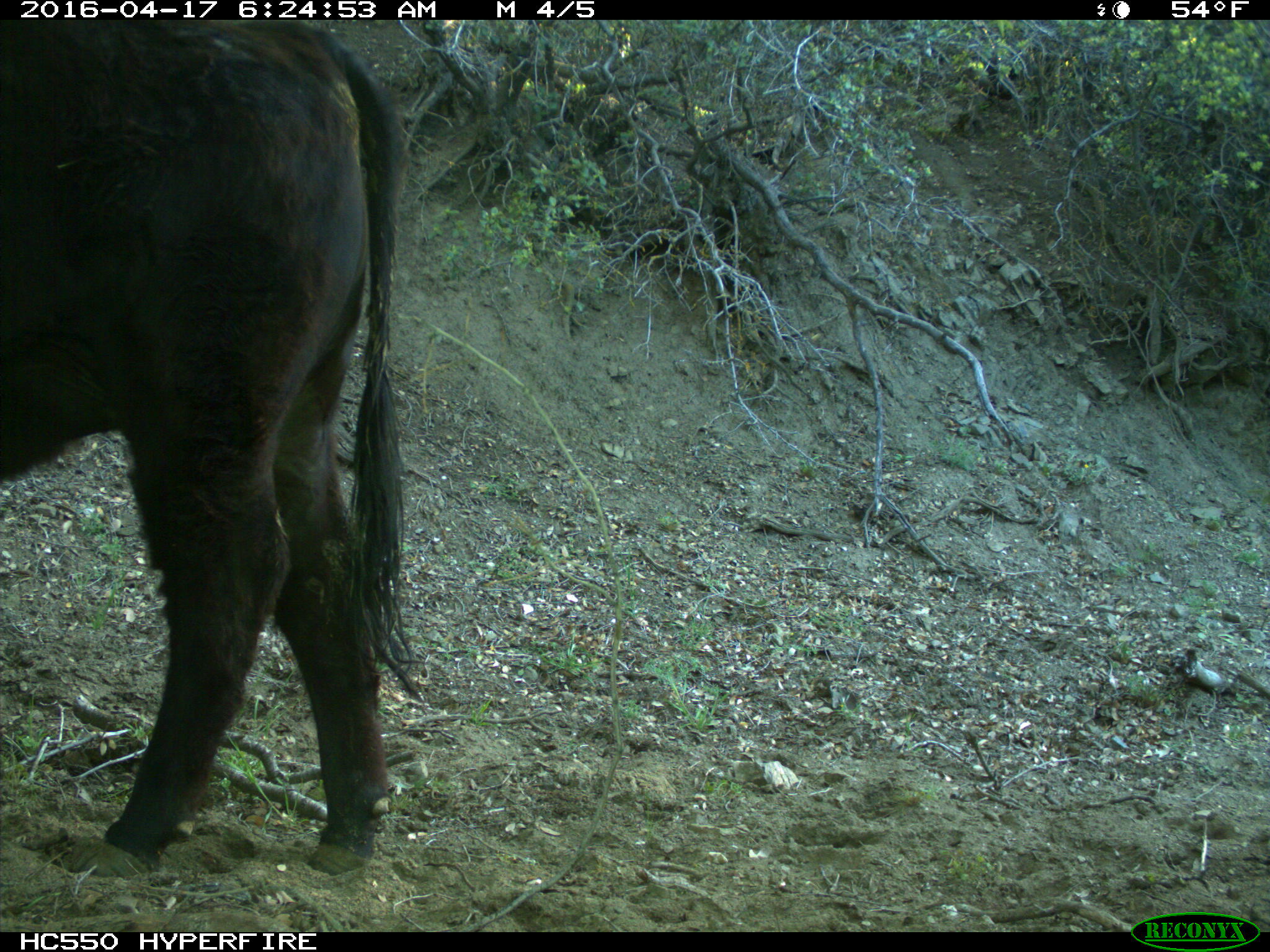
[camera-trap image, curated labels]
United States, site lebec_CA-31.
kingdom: Animalia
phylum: Chordata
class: Mammalia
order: Artiodactyla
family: Bovidae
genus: Bos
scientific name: Bos taurus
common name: domestic cow